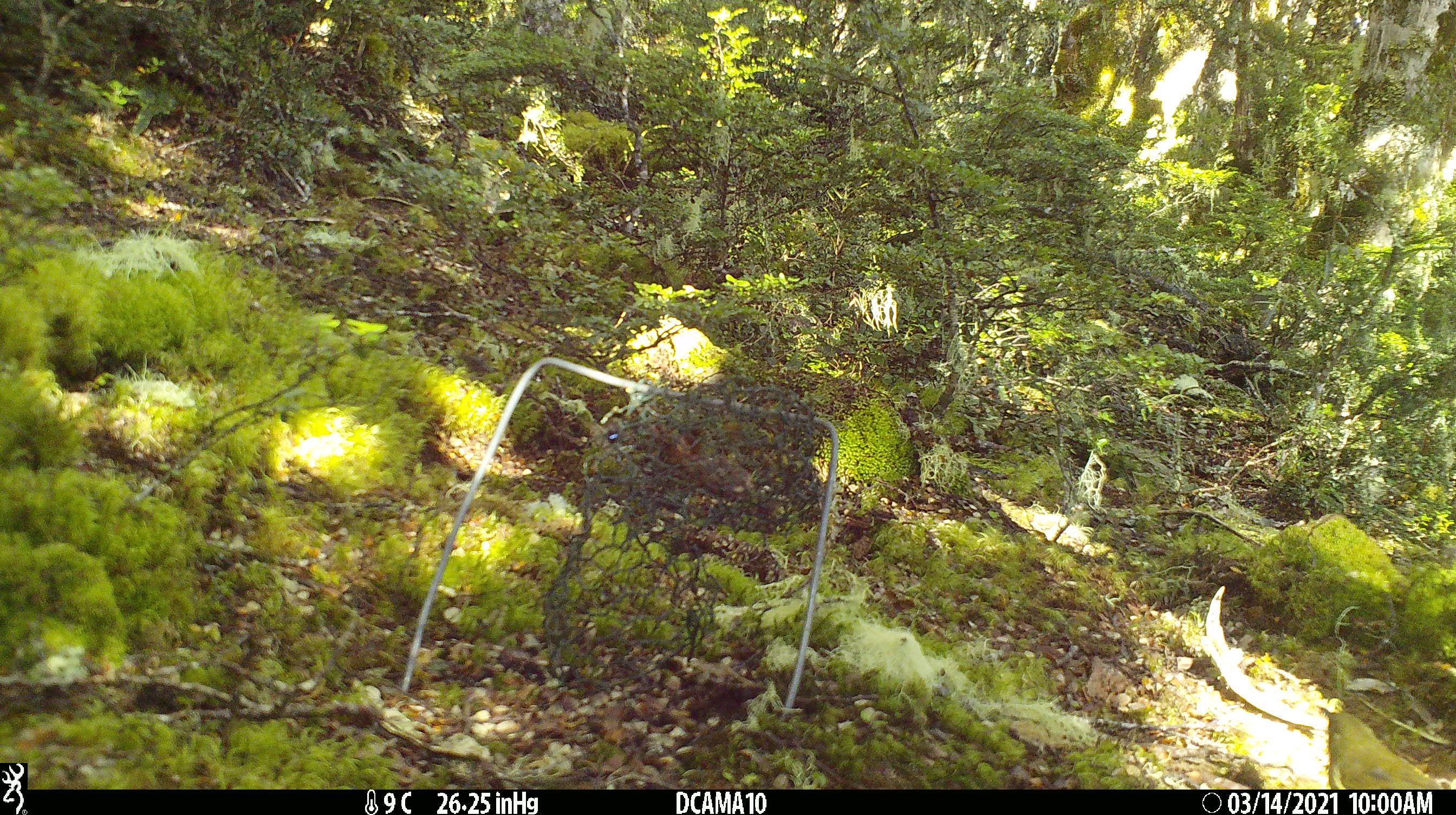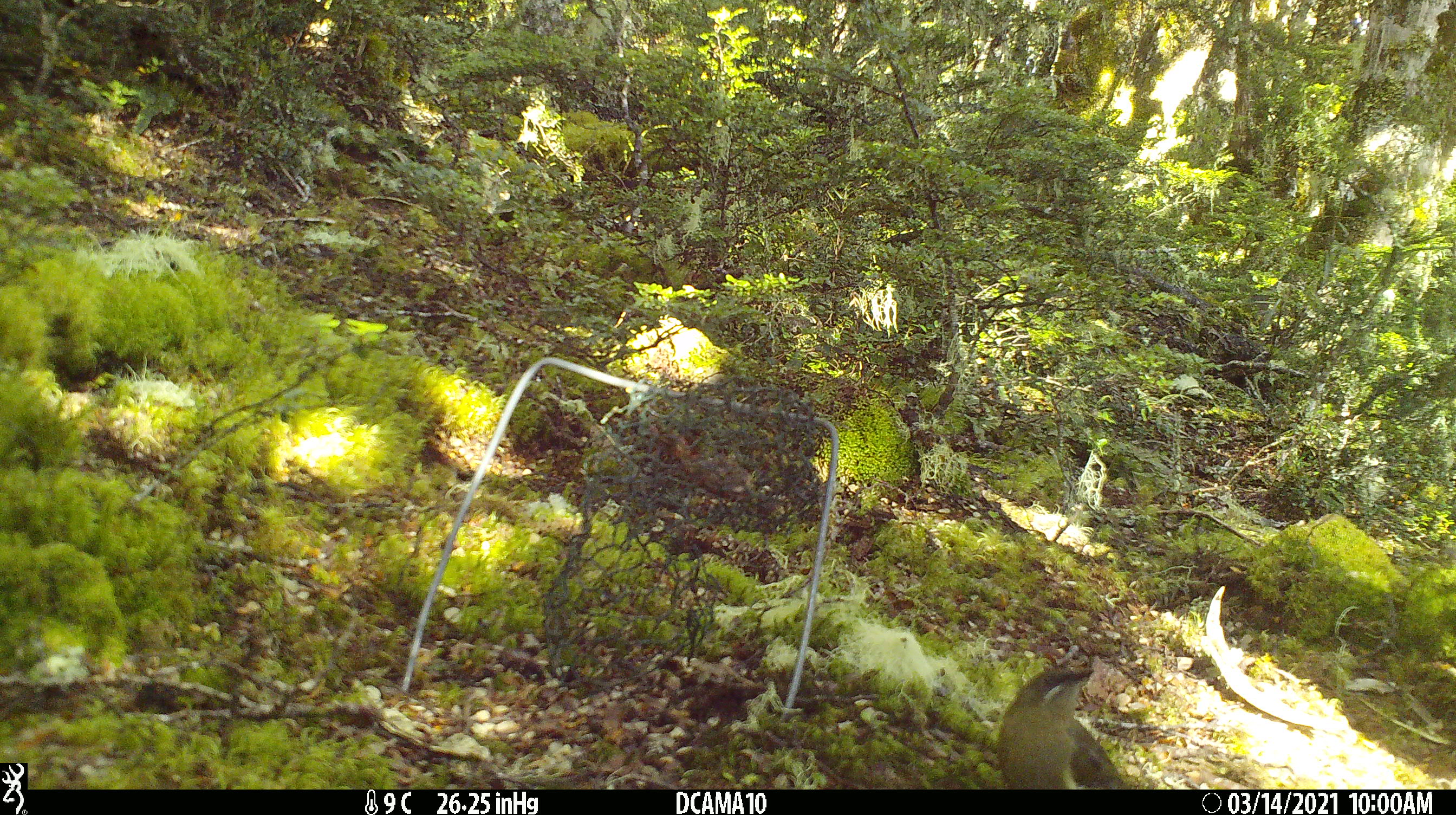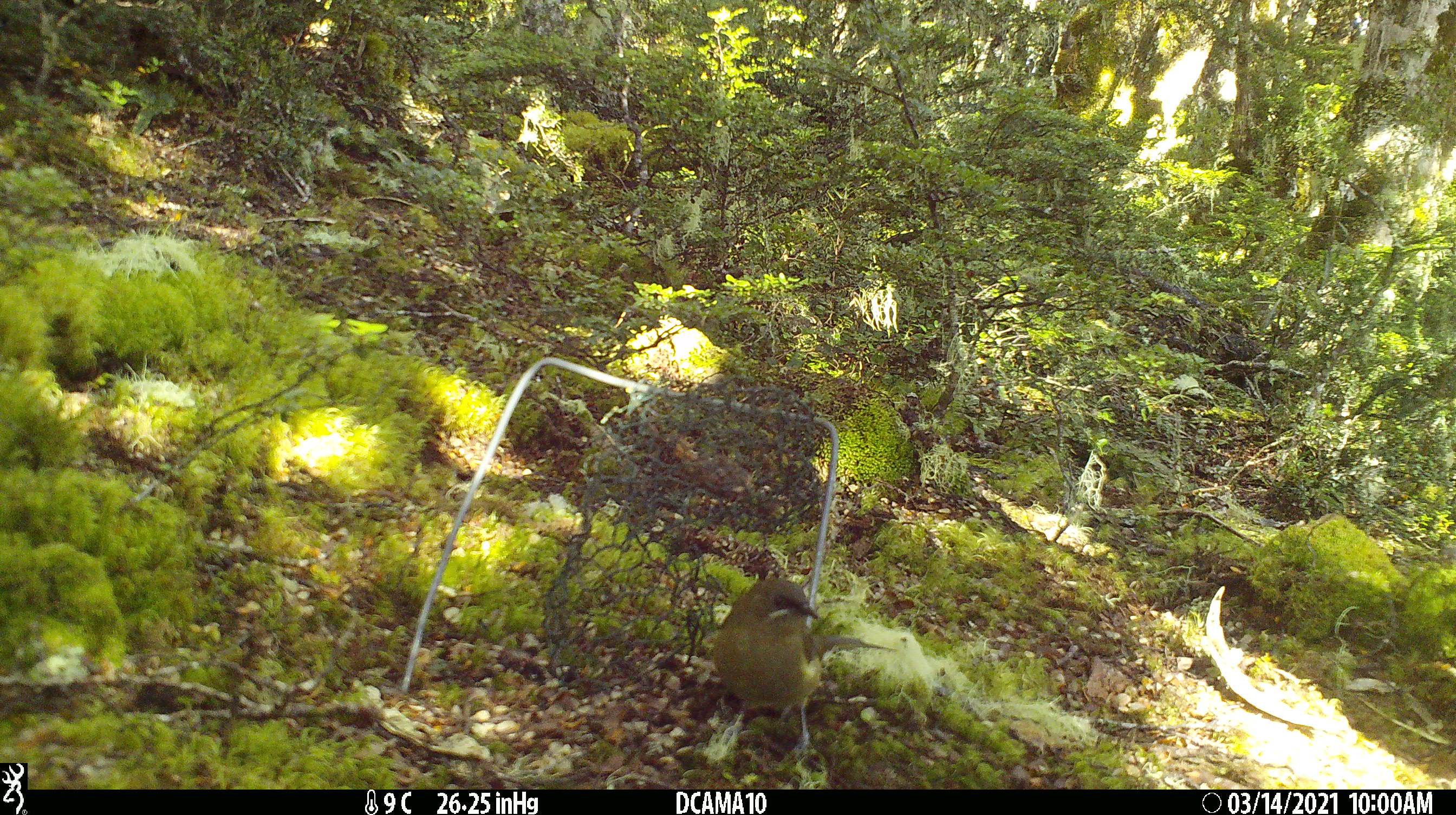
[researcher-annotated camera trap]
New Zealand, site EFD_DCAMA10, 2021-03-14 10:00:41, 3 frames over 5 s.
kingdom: Animalia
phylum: Chordata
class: Aves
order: Passeriformes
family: Meliphagidae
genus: Anthornis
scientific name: Anthornis melanura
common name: new zealand bellbird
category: bellbird